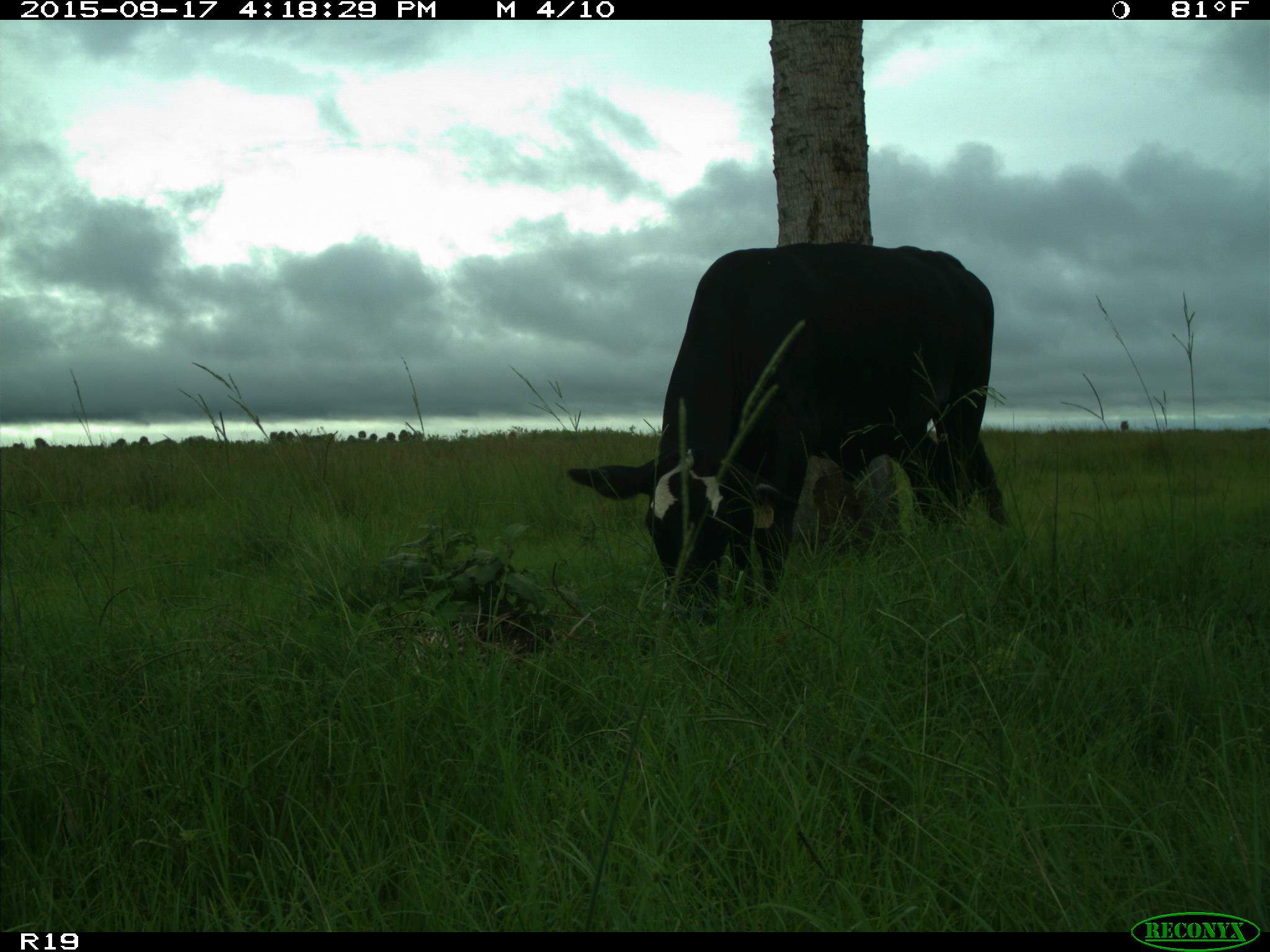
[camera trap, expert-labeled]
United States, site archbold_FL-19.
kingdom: Animalia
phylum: Chordata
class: Mammalia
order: Artiodactyla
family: Bovidae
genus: Bos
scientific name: Bos taurus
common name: domestic cow